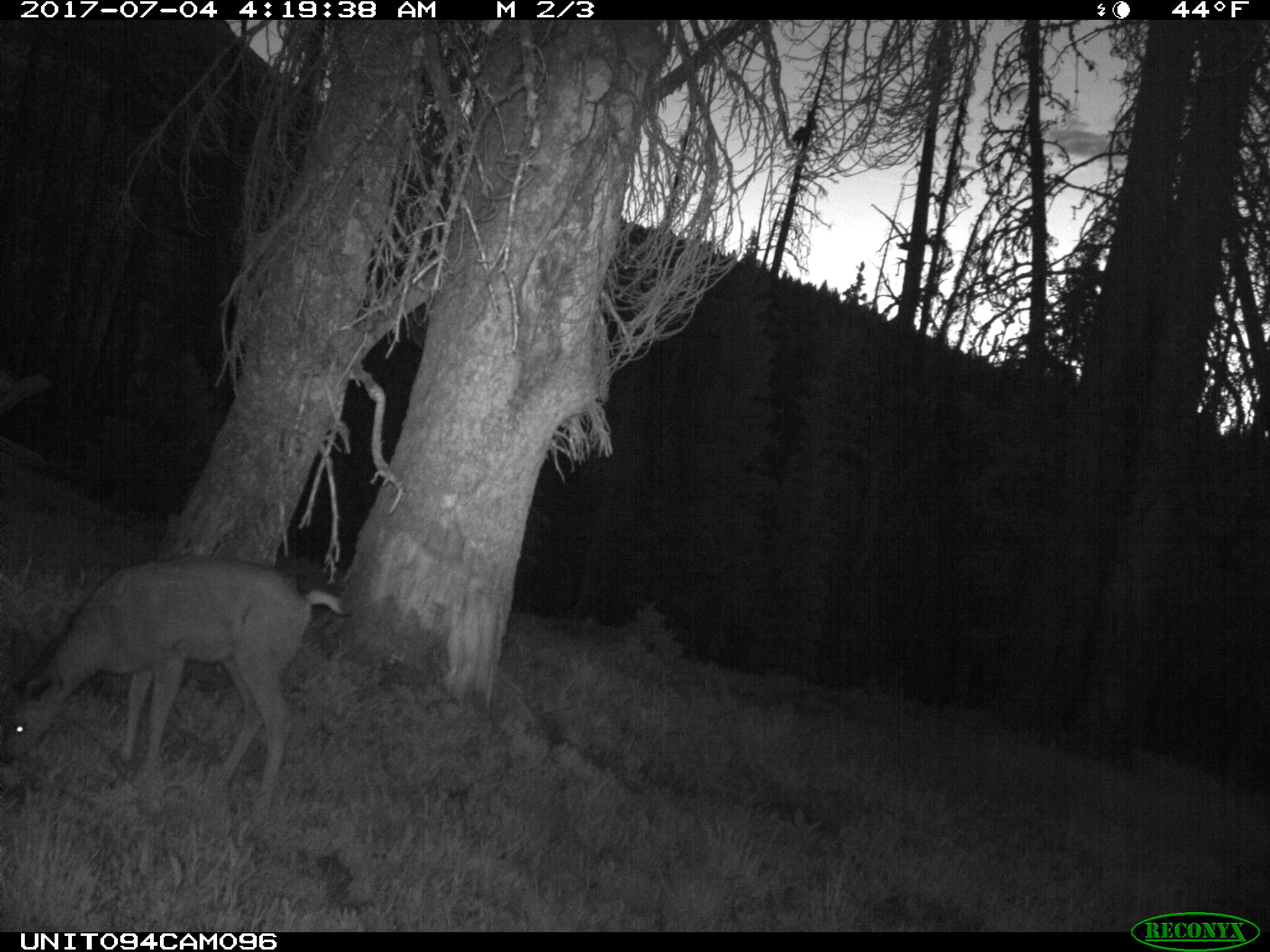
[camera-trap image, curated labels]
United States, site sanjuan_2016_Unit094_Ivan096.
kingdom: Animalia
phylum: Chordata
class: Mammalia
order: Artiodactyla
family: Cervidae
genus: Odocoileus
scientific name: Odocoileus hemionus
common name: mule deer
Odocoileus hemionus (mule deer).